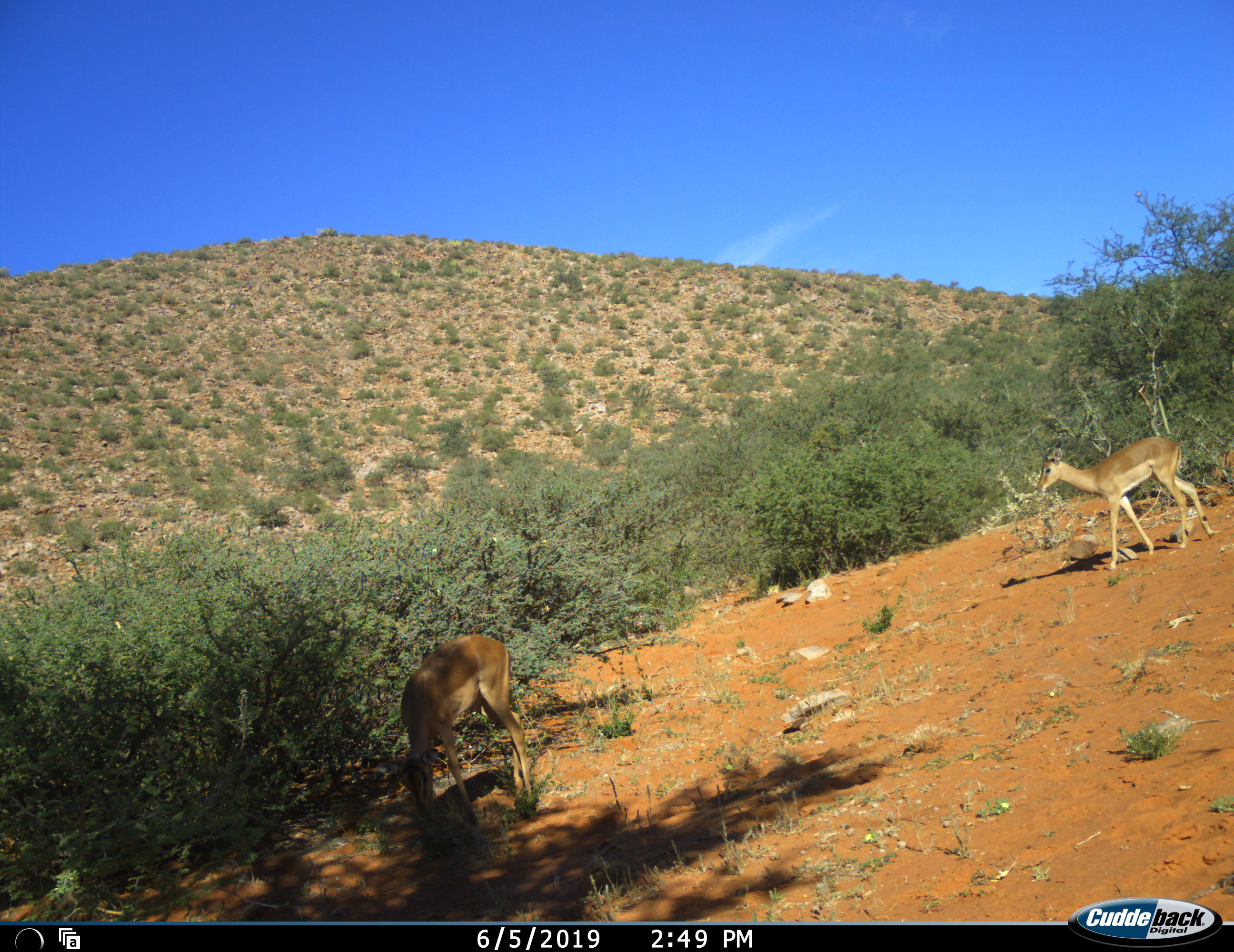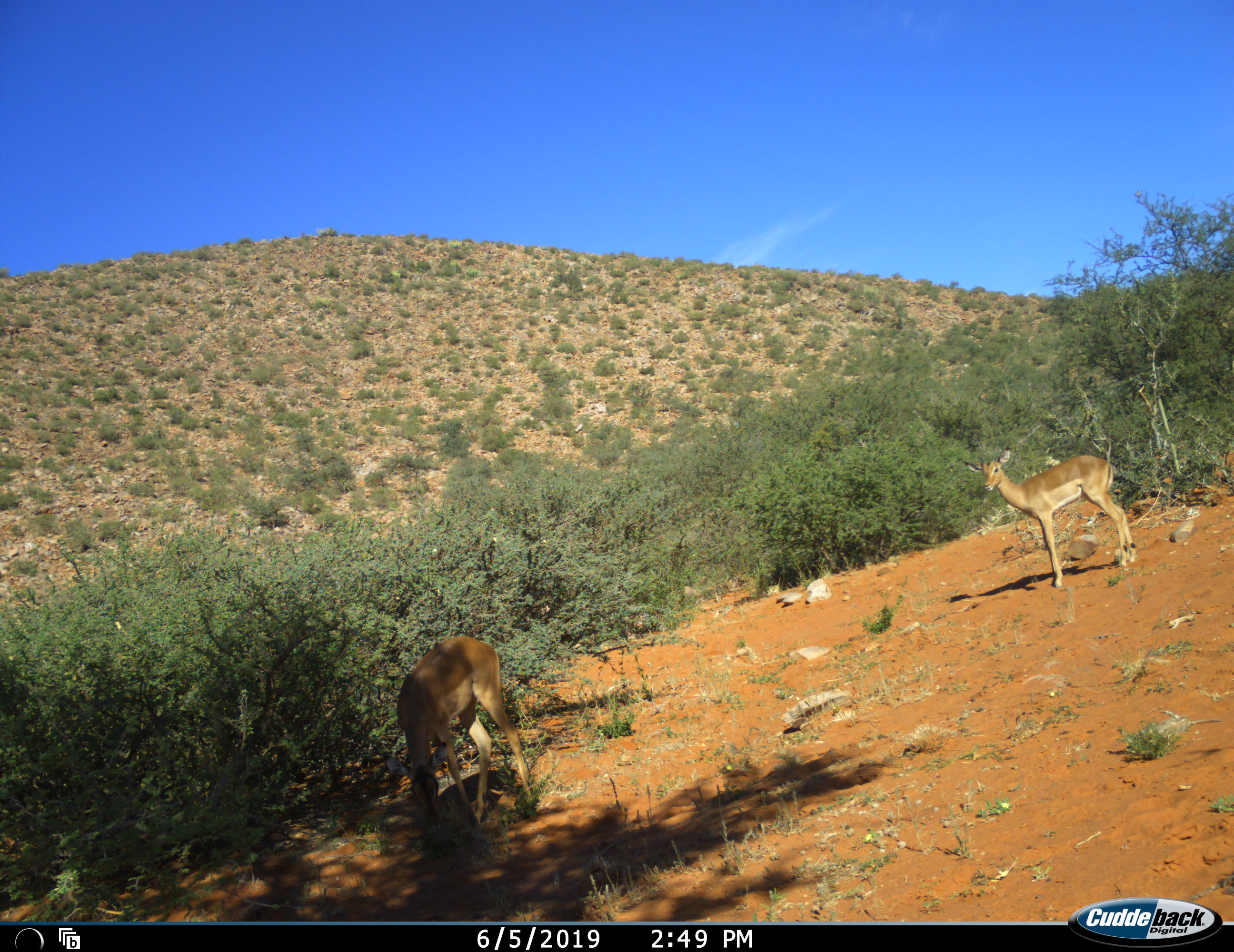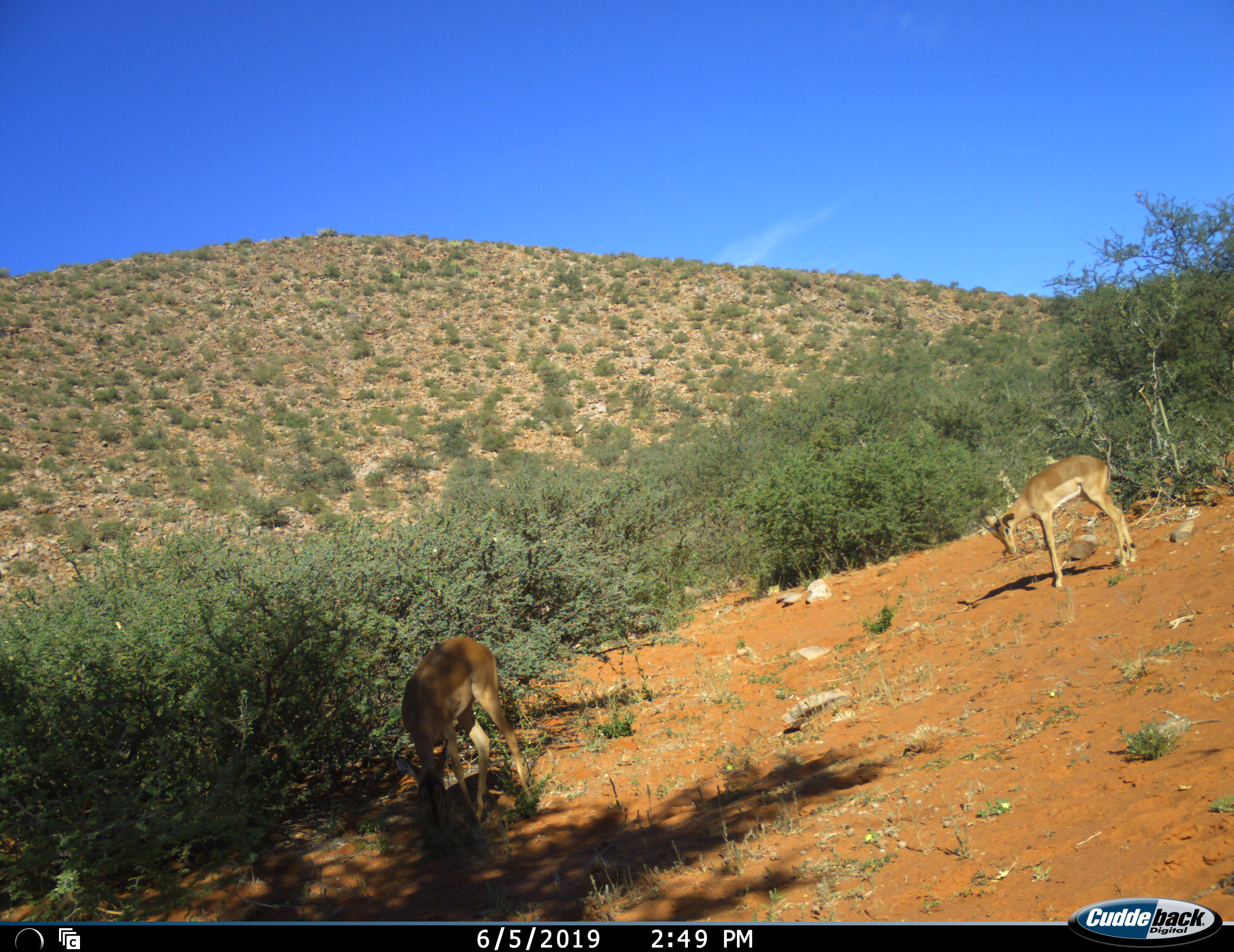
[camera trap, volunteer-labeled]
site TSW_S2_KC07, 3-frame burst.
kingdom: Animalia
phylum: Chordata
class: Mammalia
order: Artiodactyla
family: Bovidae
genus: Aepyceros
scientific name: Aepyceros melampus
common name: impala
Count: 2.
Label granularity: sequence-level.